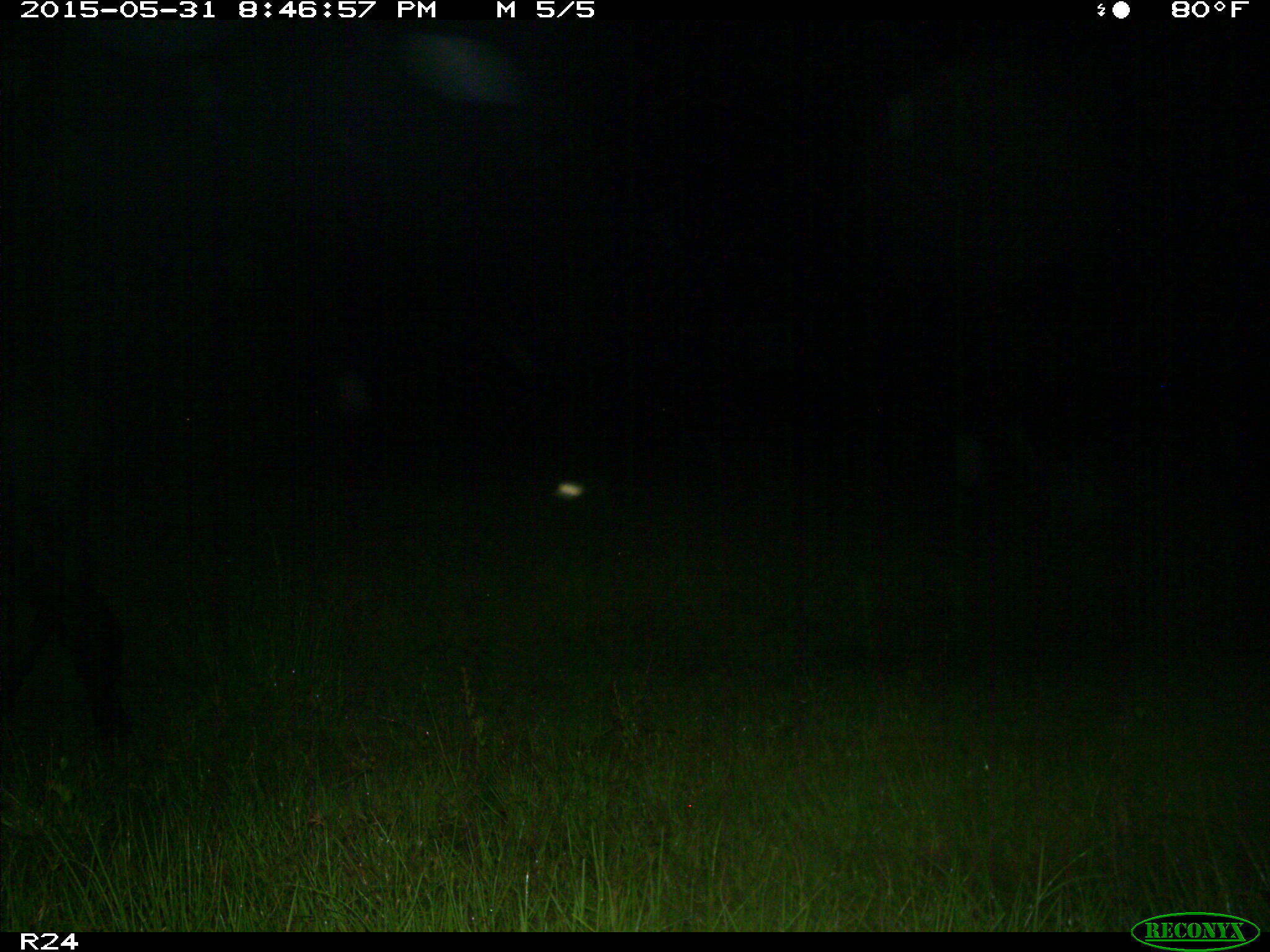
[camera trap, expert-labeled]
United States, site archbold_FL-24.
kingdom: Animalia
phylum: Chordata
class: Mammalia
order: Artiodactyla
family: Bovidae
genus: Bos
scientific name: Bos taurus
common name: domestic cow